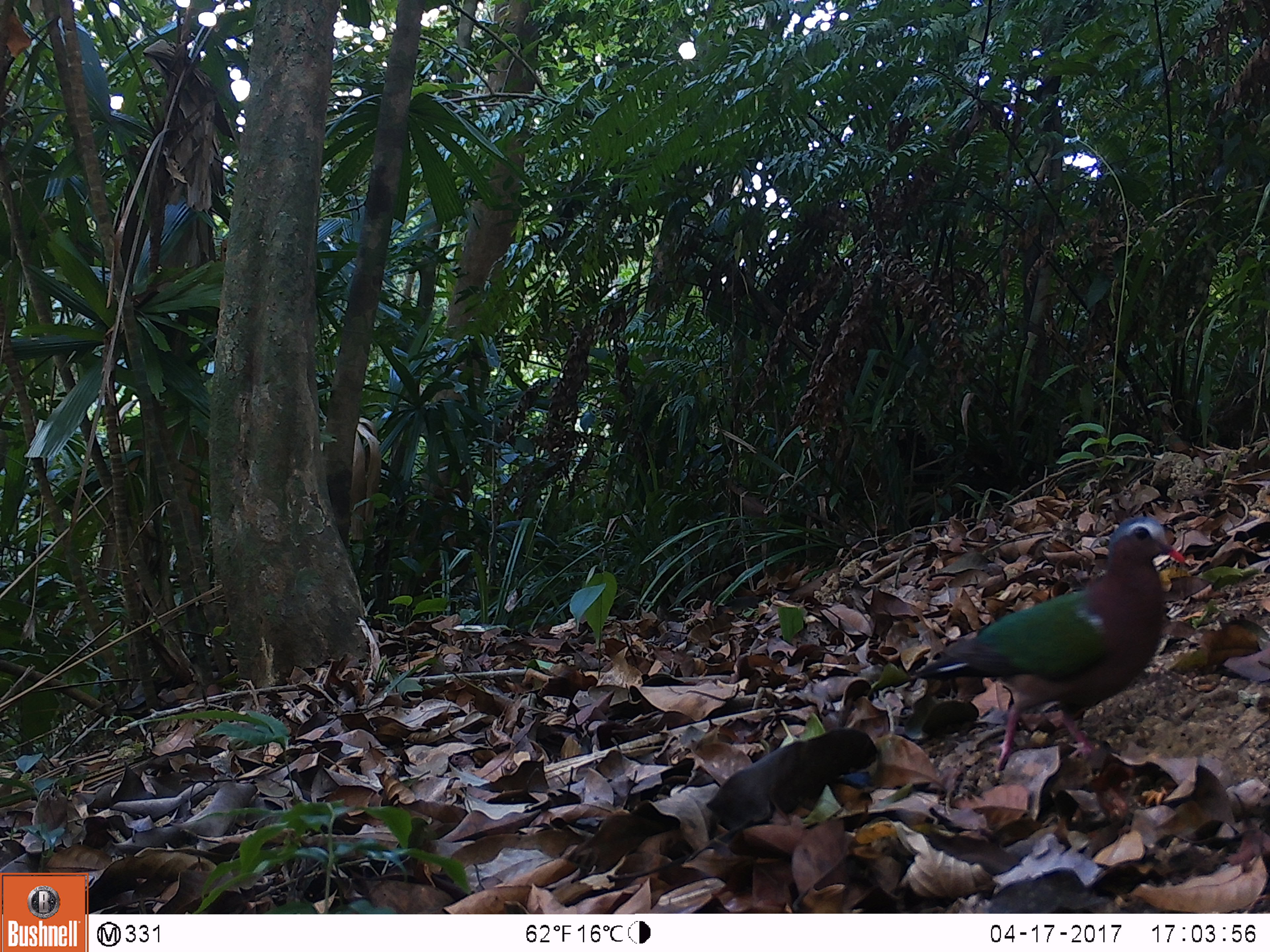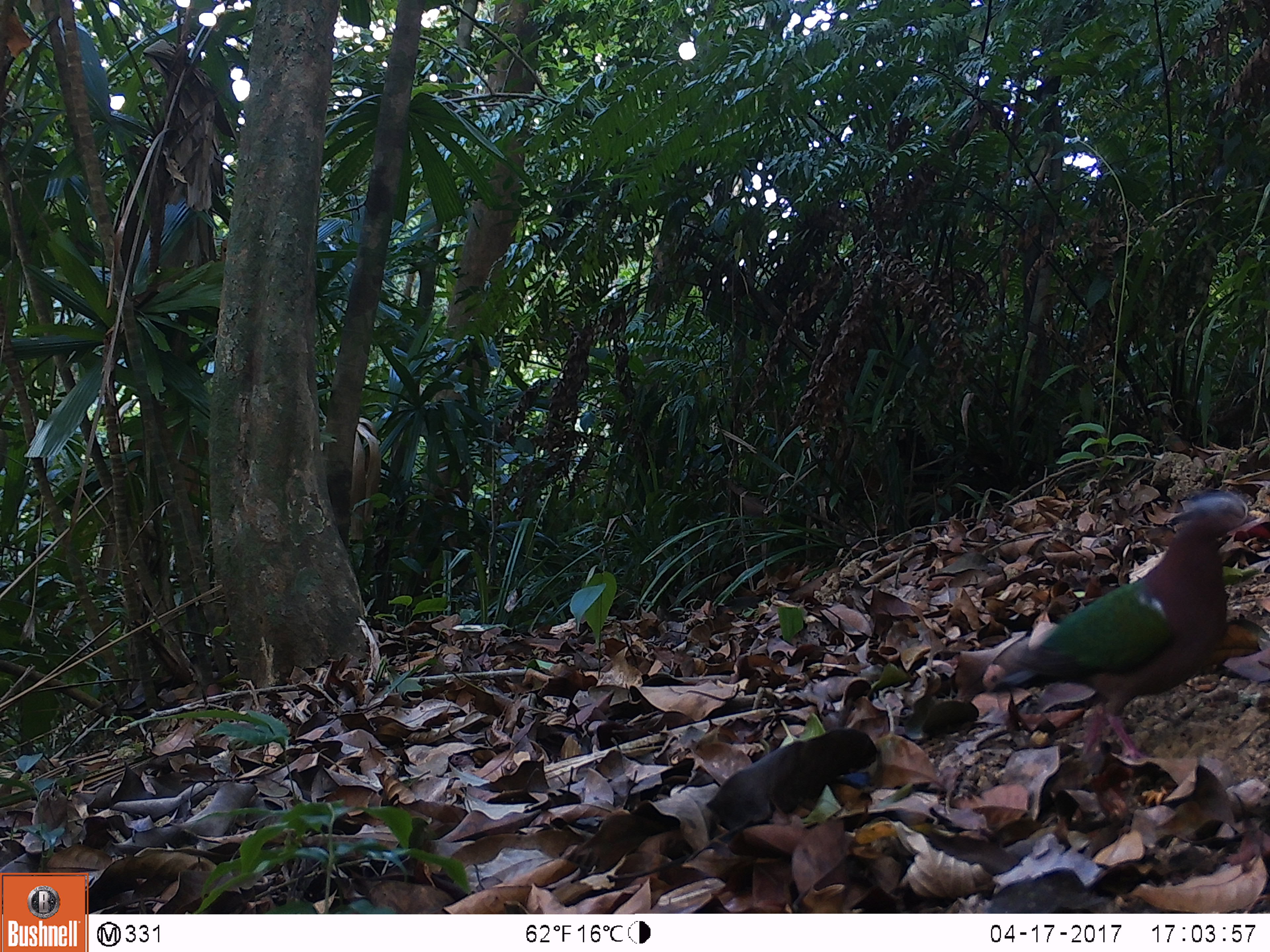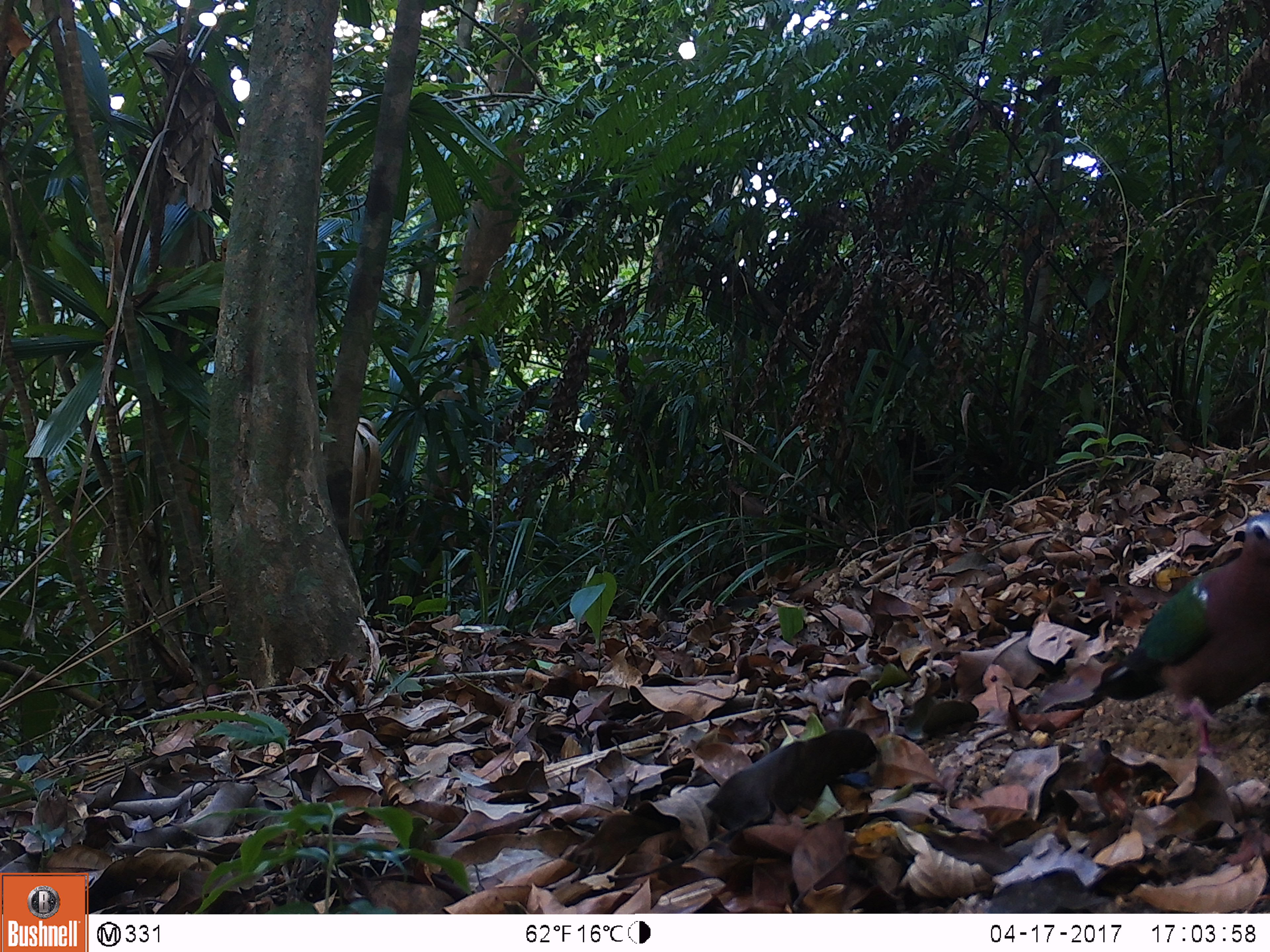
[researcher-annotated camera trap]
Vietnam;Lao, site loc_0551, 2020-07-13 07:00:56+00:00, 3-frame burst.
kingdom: Animalia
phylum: Chordata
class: Aves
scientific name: Aves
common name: bird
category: unidentified bird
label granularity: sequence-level